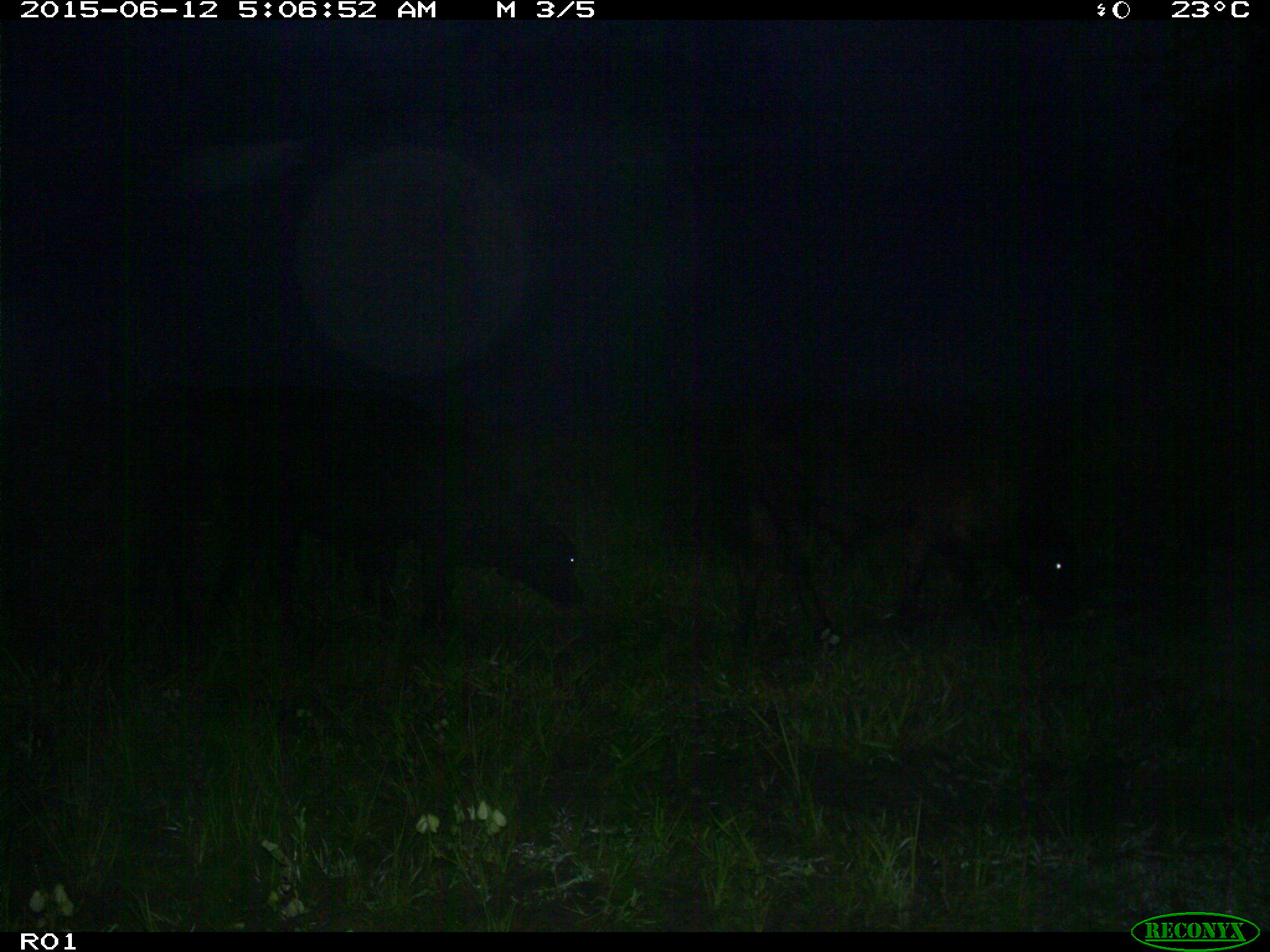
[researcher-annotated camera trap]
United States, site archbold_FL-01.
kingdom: Animalia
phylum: Chordata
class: Mammalia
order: Artiodactyla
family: Bovidae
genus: Bos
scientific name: Bos taurus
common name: domestic cow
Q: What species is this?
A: Bos taurus (domestic cow).